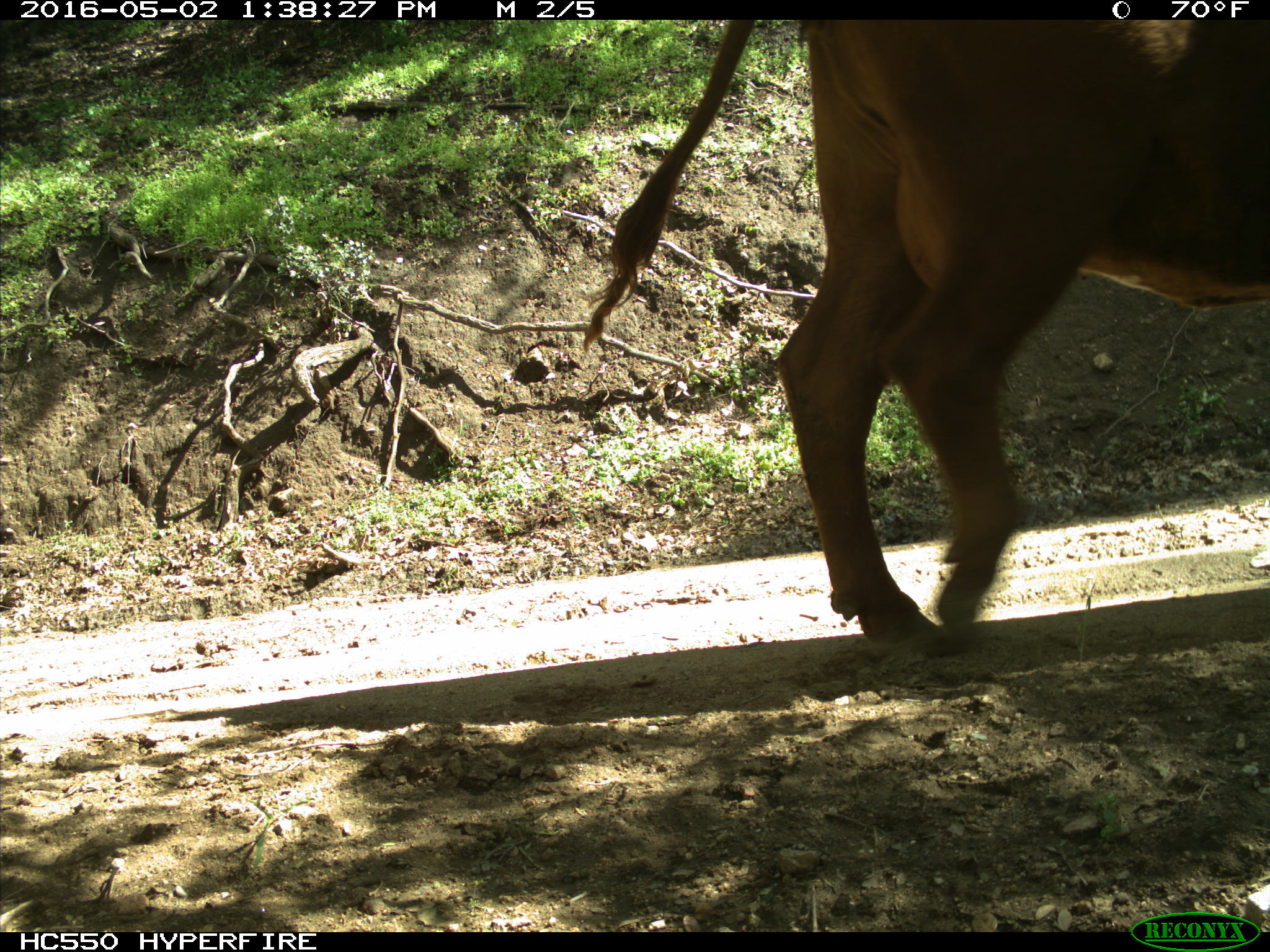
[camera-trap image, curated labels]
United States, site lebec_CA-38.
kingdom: Animalia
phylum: Chordata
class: Mammalia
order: Artiodactyla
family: Bovidae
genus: Bos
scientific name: Bos taurus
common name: domestic cow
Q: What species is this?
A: Bos taurus (domestic cow).